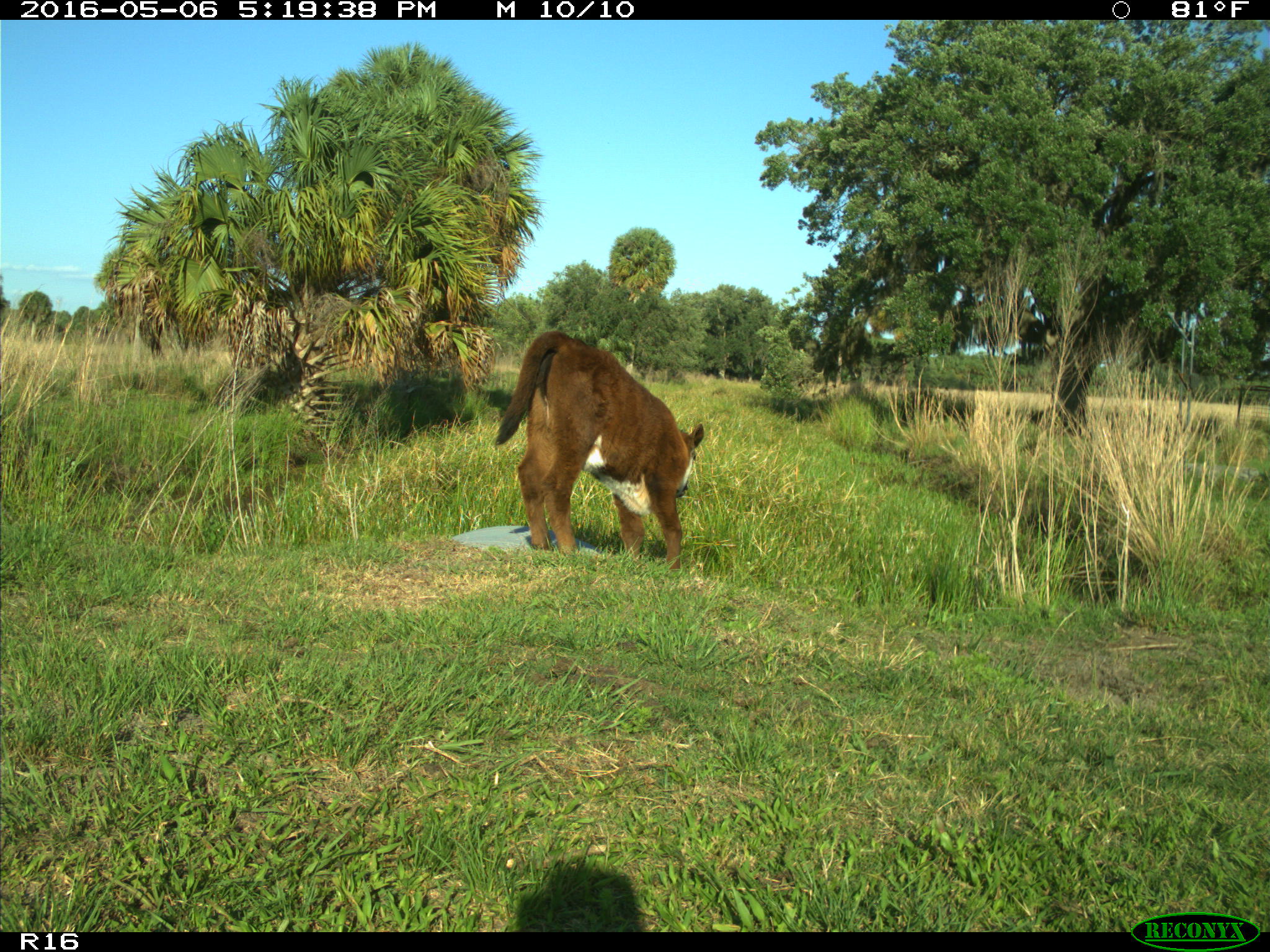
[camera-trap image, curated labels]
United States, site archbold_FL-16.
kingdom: Animalia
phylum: Chordata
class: Mammalia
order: Artiodactyla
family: Bovidae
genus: Bos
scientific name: Bos taurus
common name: domestic cow